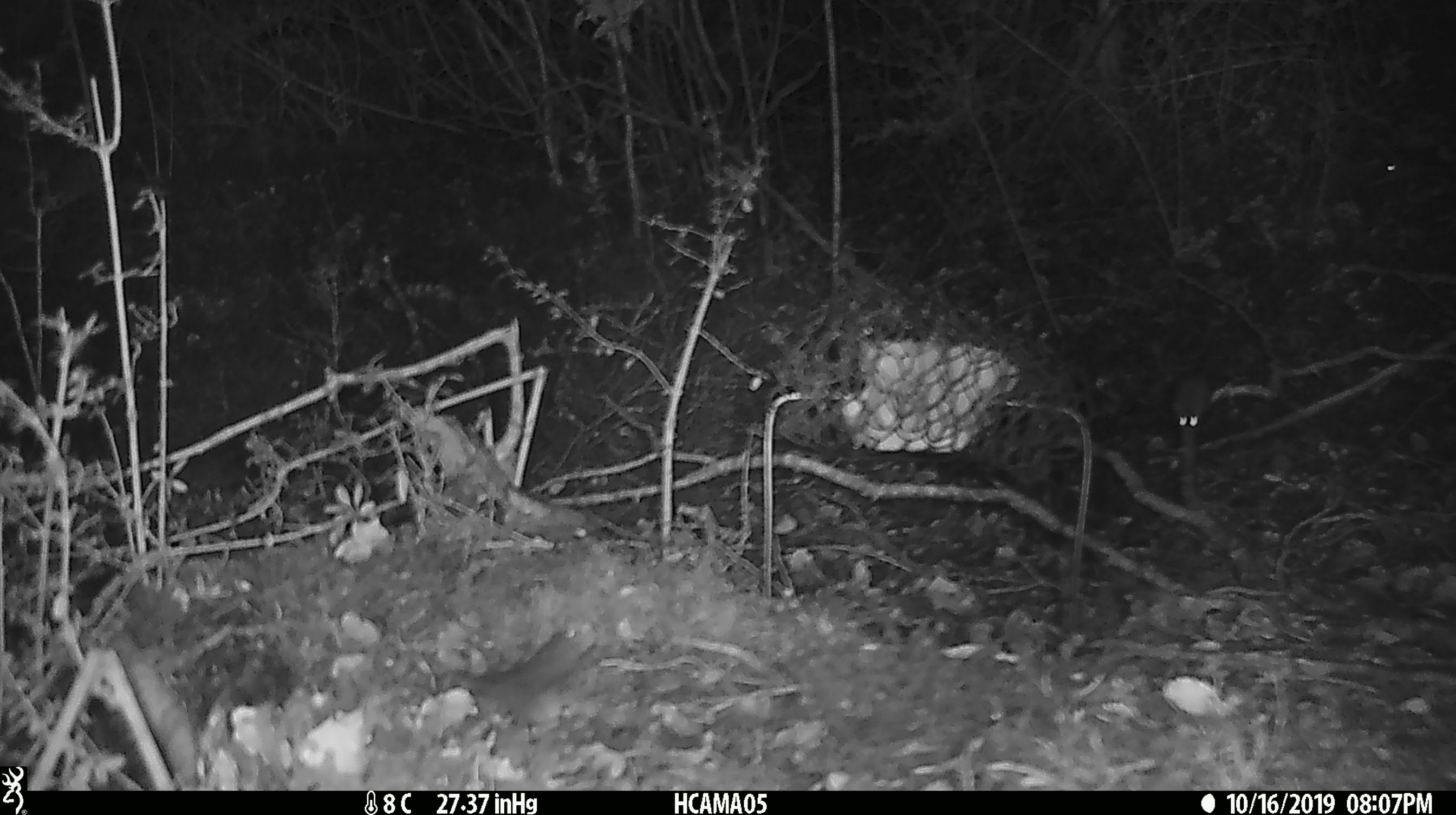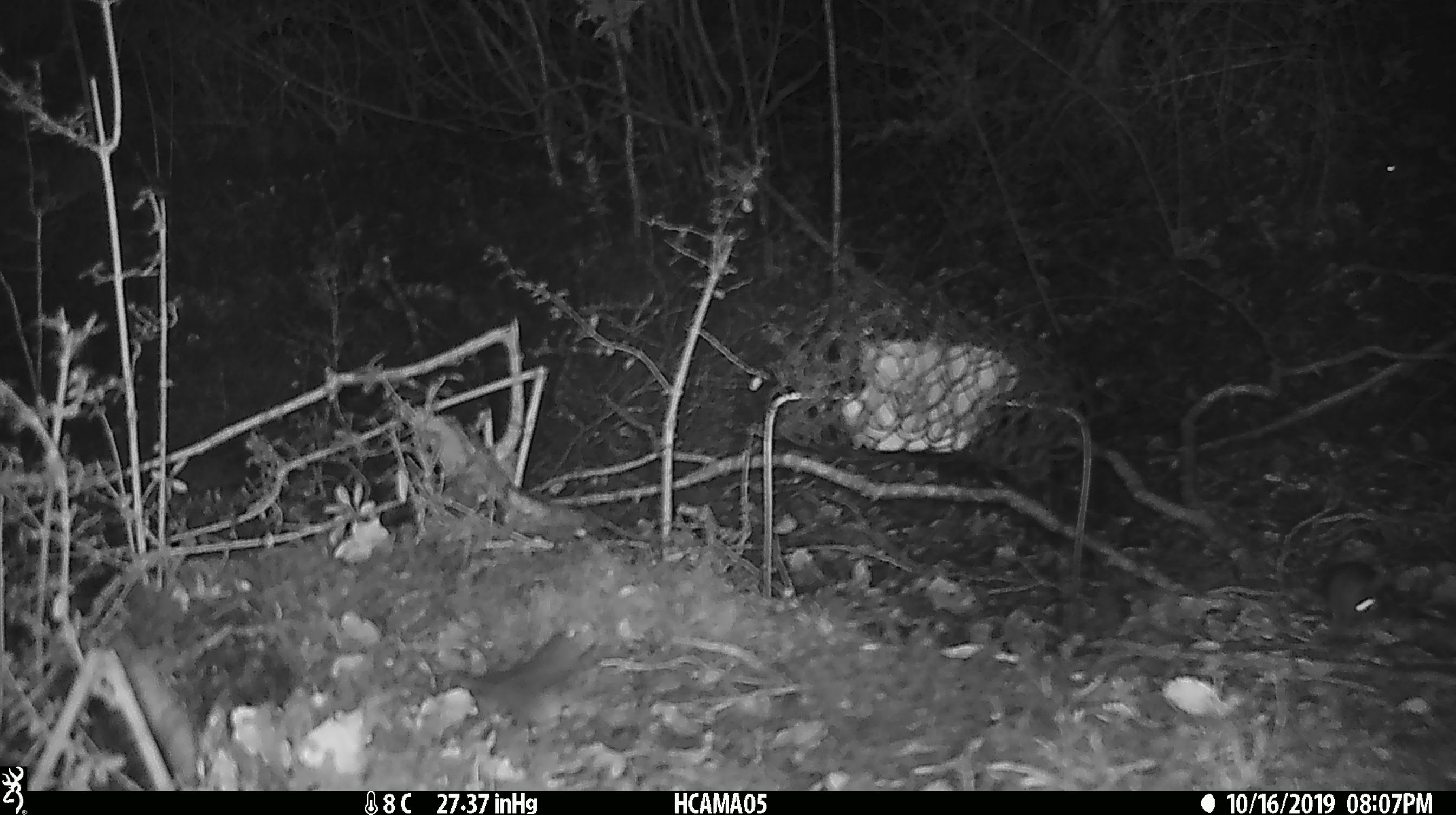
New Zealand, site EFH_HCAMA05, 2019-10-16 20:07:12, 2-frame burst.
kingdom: Animalia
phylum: Chordata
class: Mammalia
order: Rodentia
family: Muridae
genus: Mus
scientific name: Mus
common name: mouse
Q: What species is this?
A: Mouse (Mus).